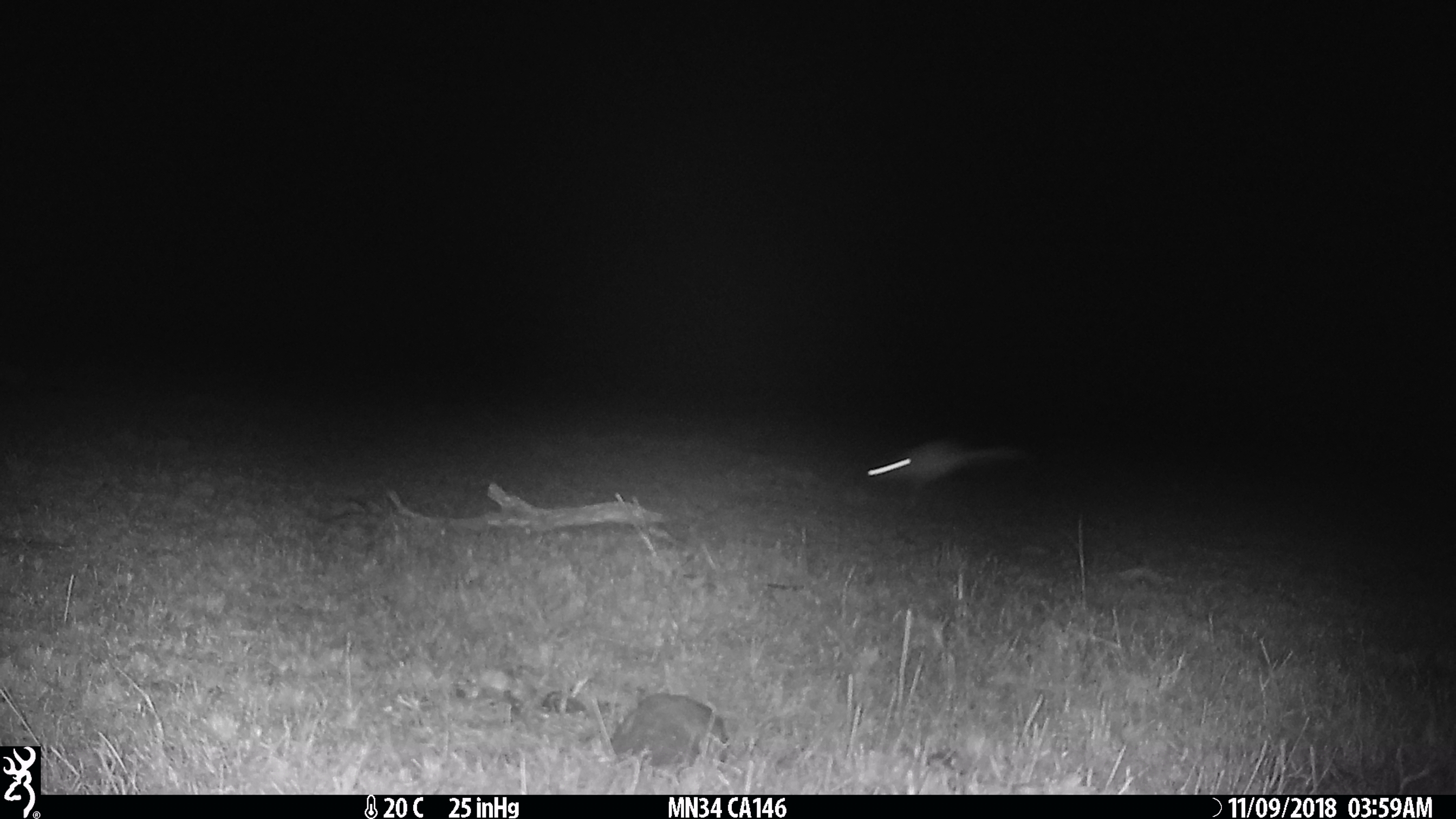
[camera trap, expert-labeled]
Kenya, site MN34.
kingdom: Animalia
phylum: Chordata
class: Mammalia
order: Rodentia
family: Pedetidae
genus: Pedetes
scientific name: Pedetes capensis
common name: springhare